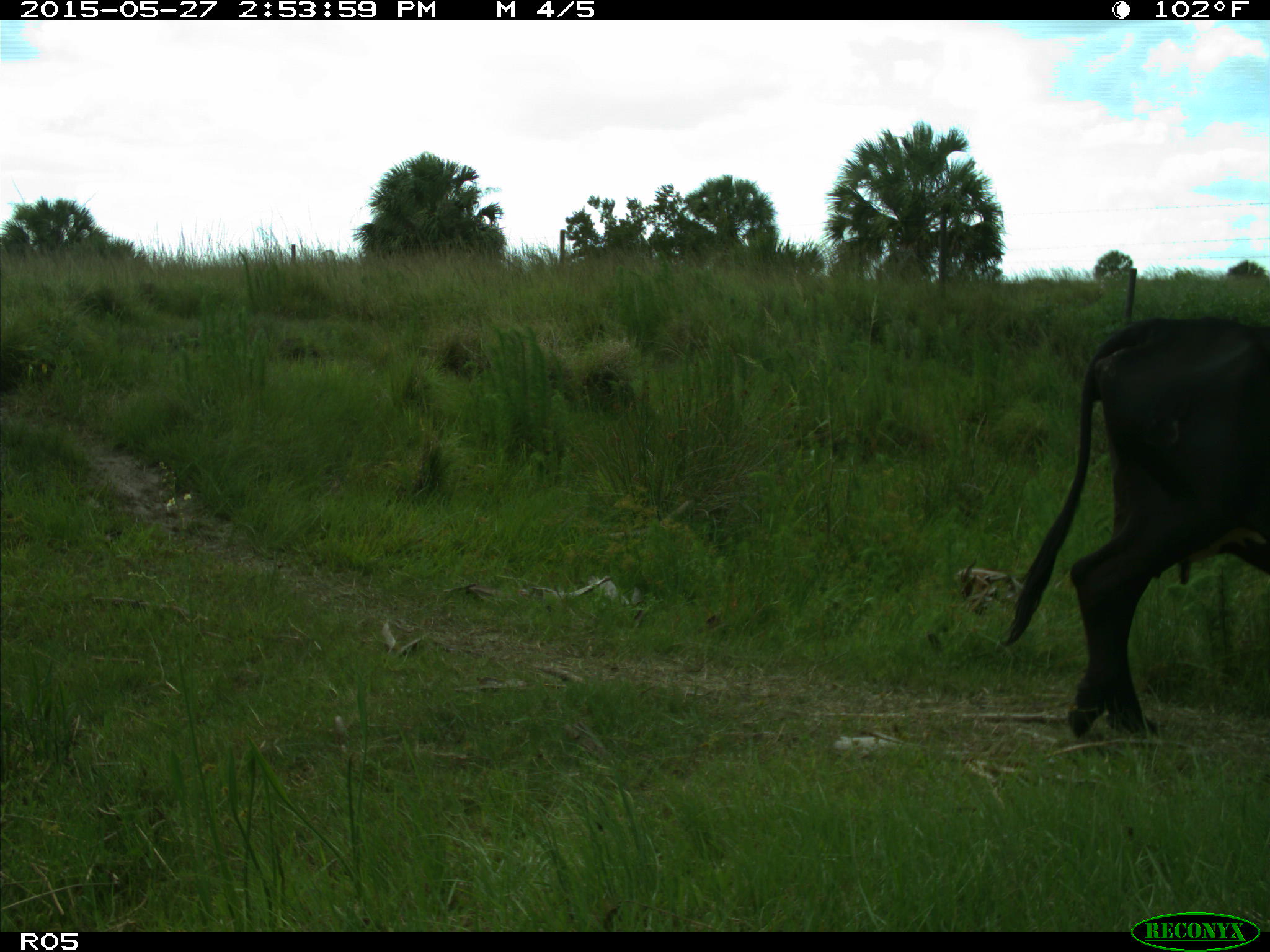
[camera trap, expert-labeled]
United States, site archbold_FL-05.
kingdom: Animalia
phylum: Chordata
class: Mammalia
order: Artiodactyla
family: Bovidae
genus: Bos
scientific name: Bos taurus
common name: domestic cow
Bos taurus (domestic cow).